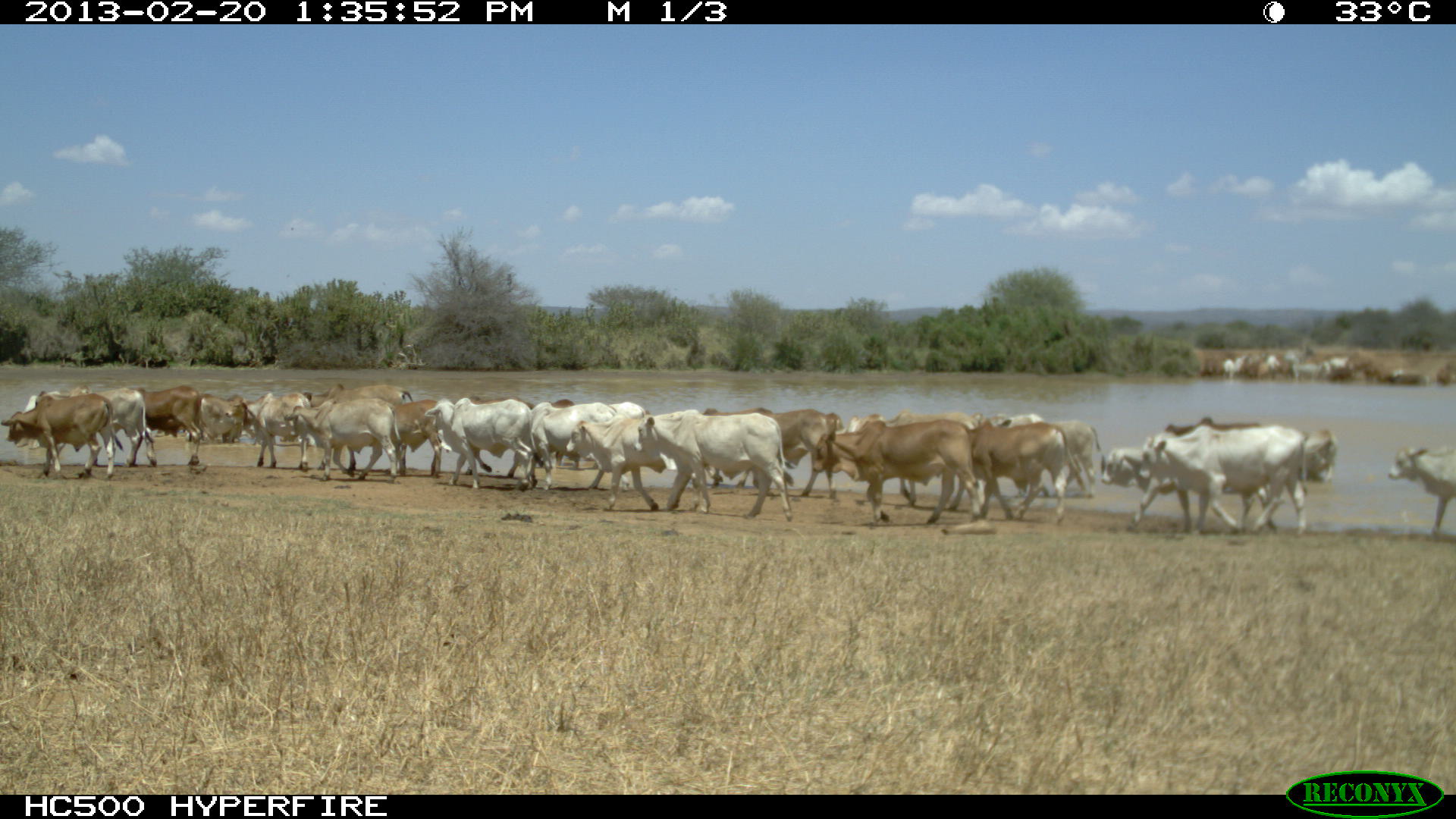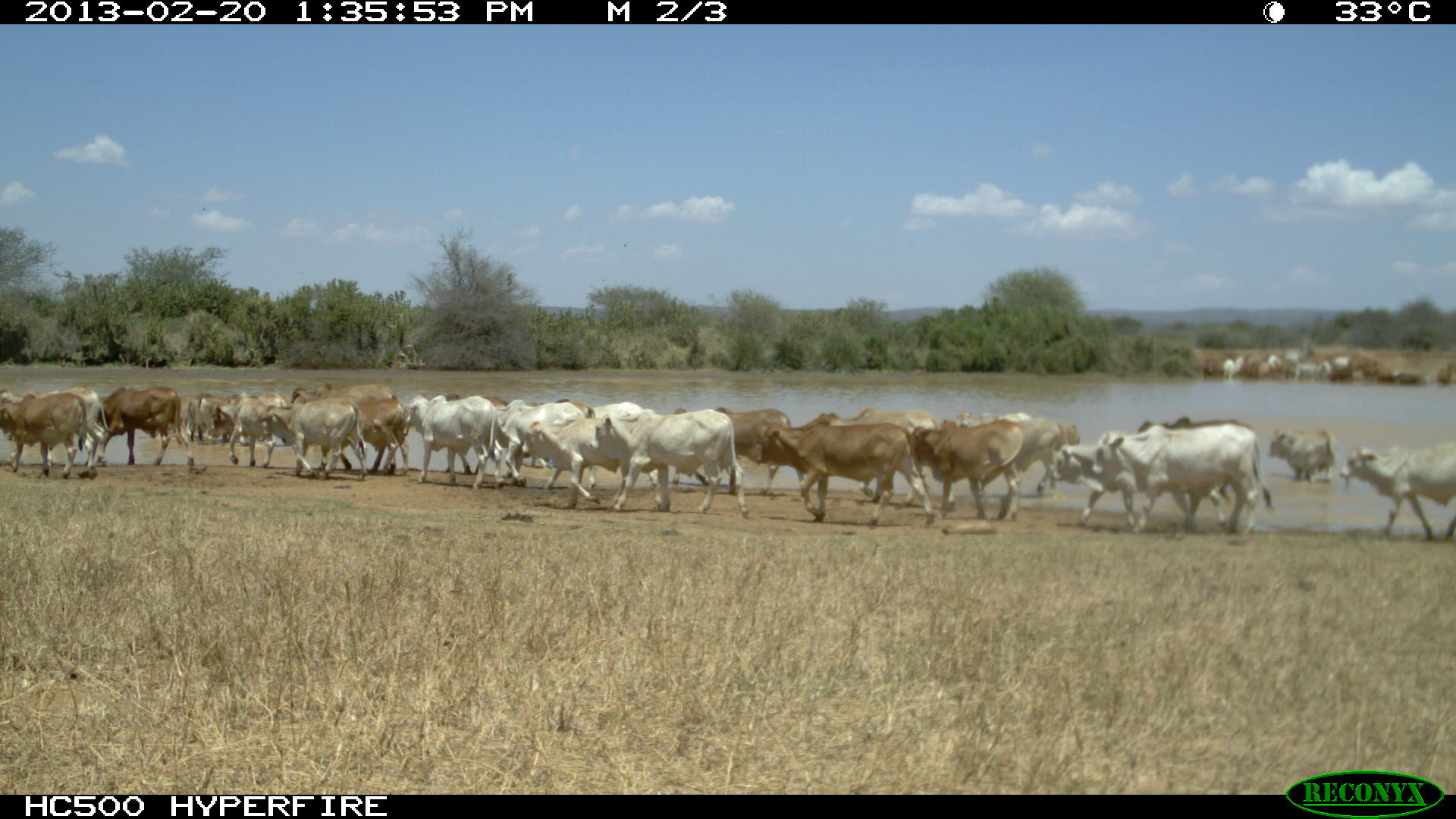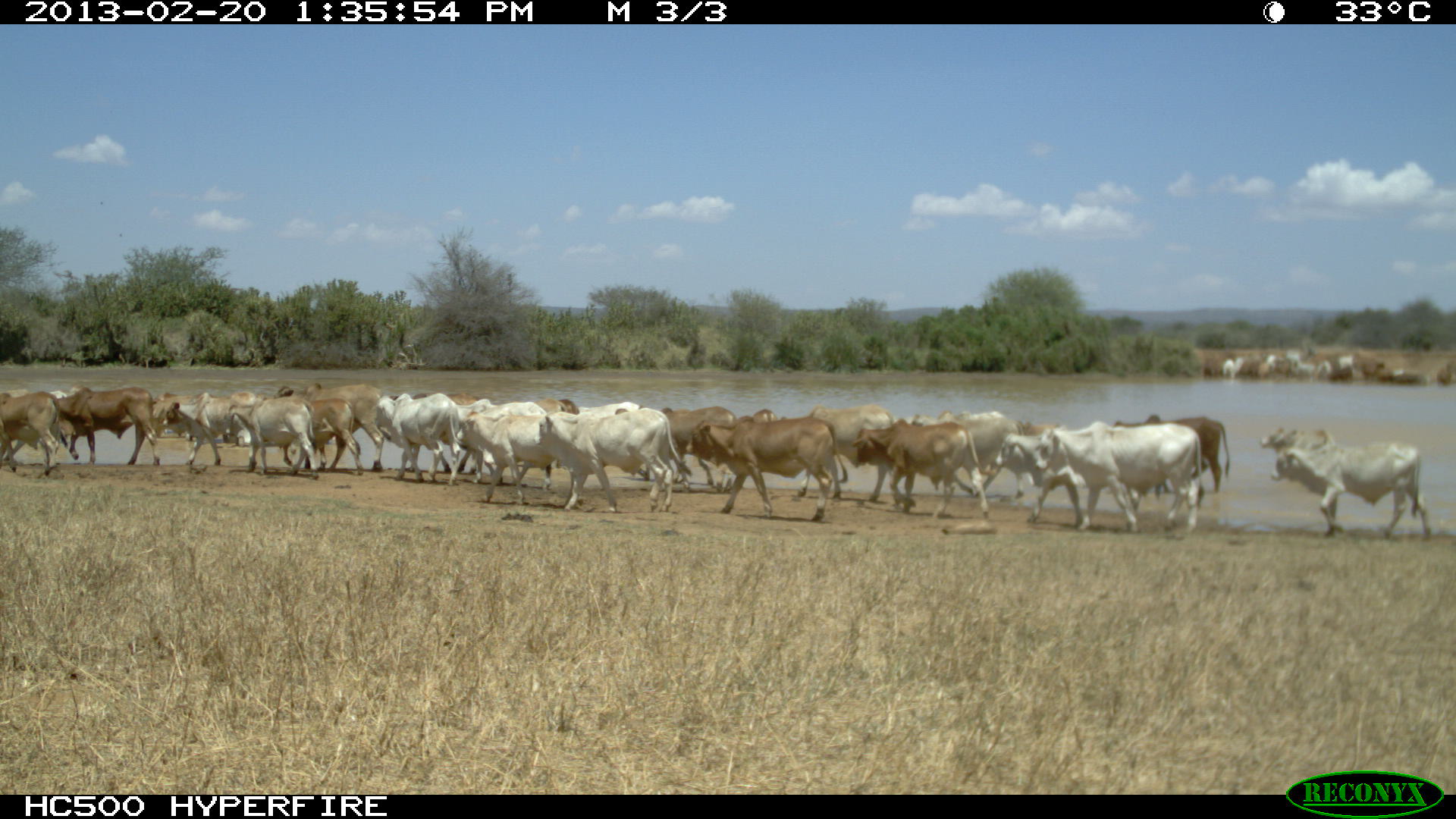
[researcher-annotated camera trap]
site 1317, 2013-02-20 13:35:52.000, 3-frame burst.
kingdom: Animalia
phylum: Chordata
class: Mammalia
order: Artiodactyla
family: Bovidae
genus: Bos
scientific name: Bos taurus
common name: domestic cattle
Bos taurus (domestic cattle), count 23.